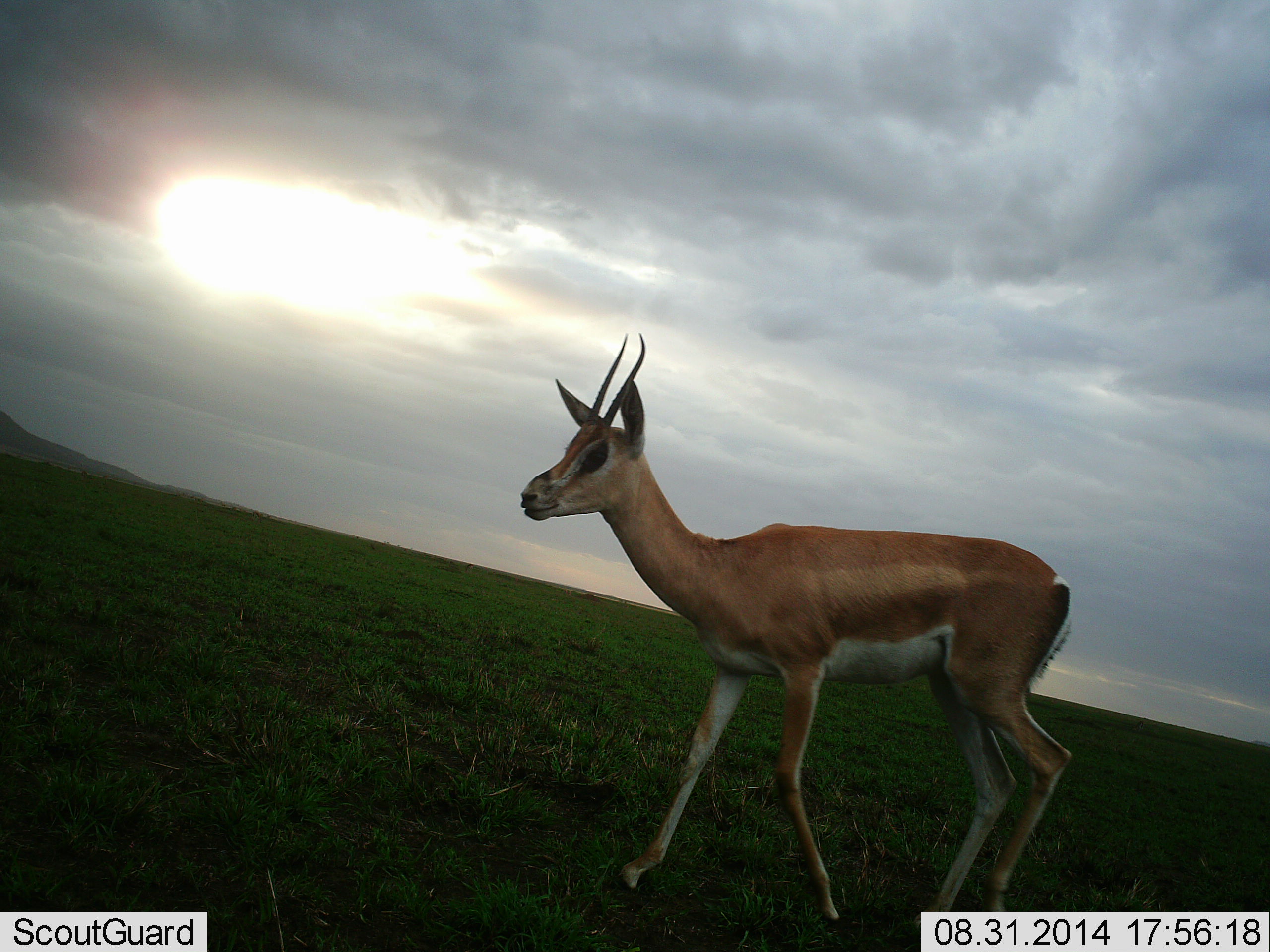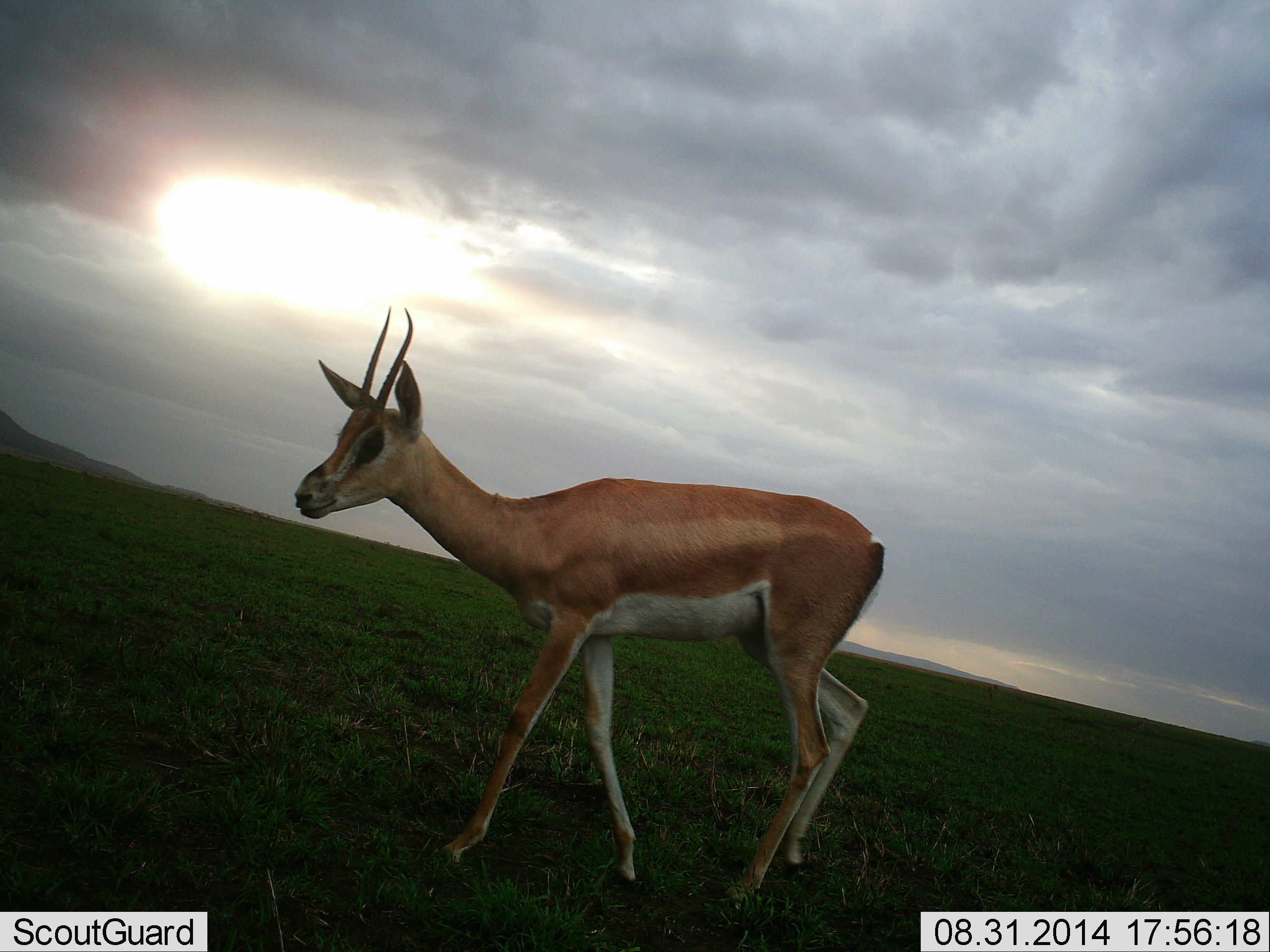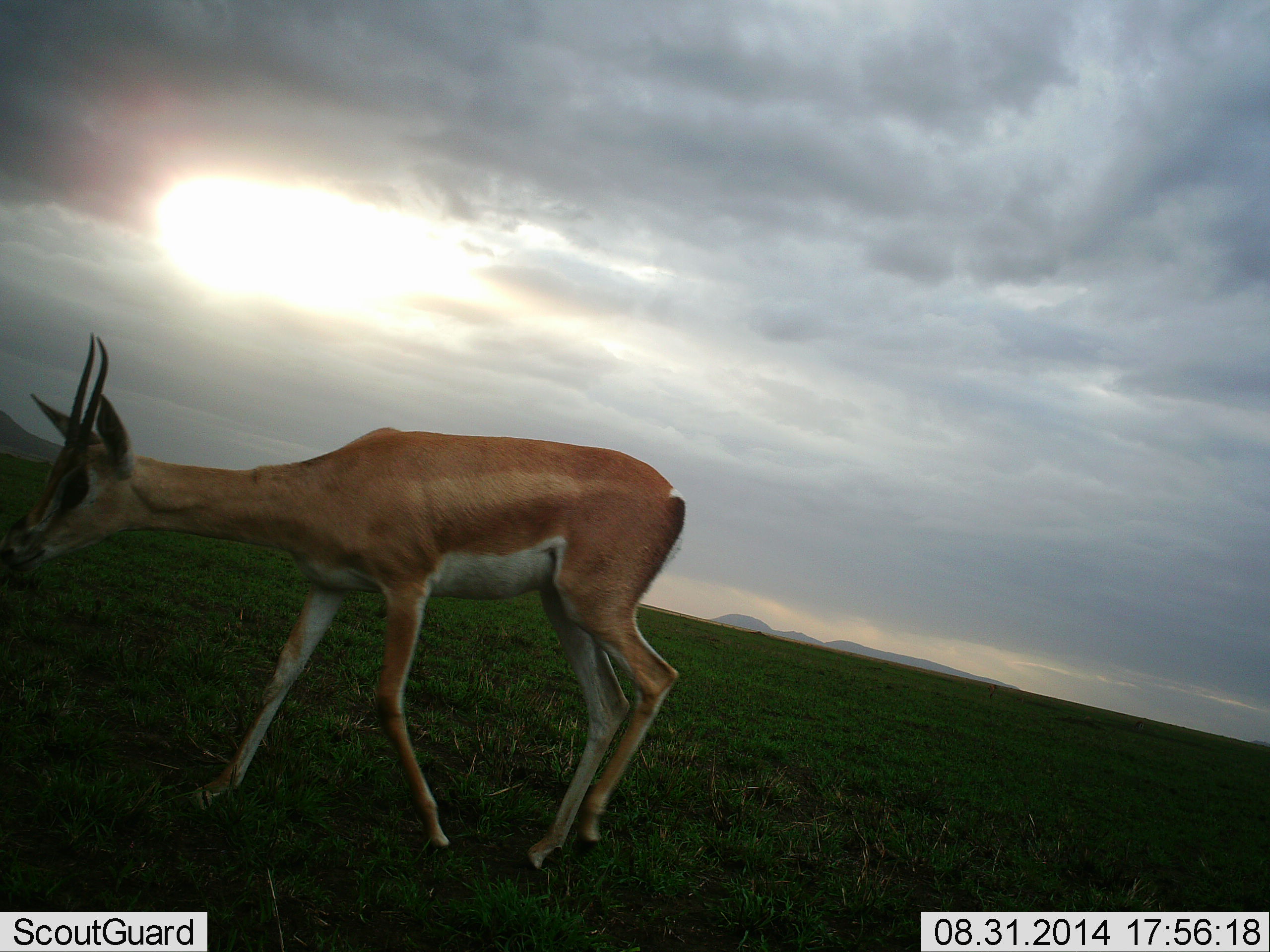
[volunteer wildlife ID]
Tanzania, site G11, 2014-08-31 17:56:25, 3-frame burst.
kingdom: Animalia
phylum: Chordata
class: Mammalia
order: Artiodactyla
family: Bovidae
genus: Nanger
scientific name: Nanger granti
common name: grant's gazelle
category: gazellegrants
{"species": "gazellegrants (grant's gazelle) (Nanger granti)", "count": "1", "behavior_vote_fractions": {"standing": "20%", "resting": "0%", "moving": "90%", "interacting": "0%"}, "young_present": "0%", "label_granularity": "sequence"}